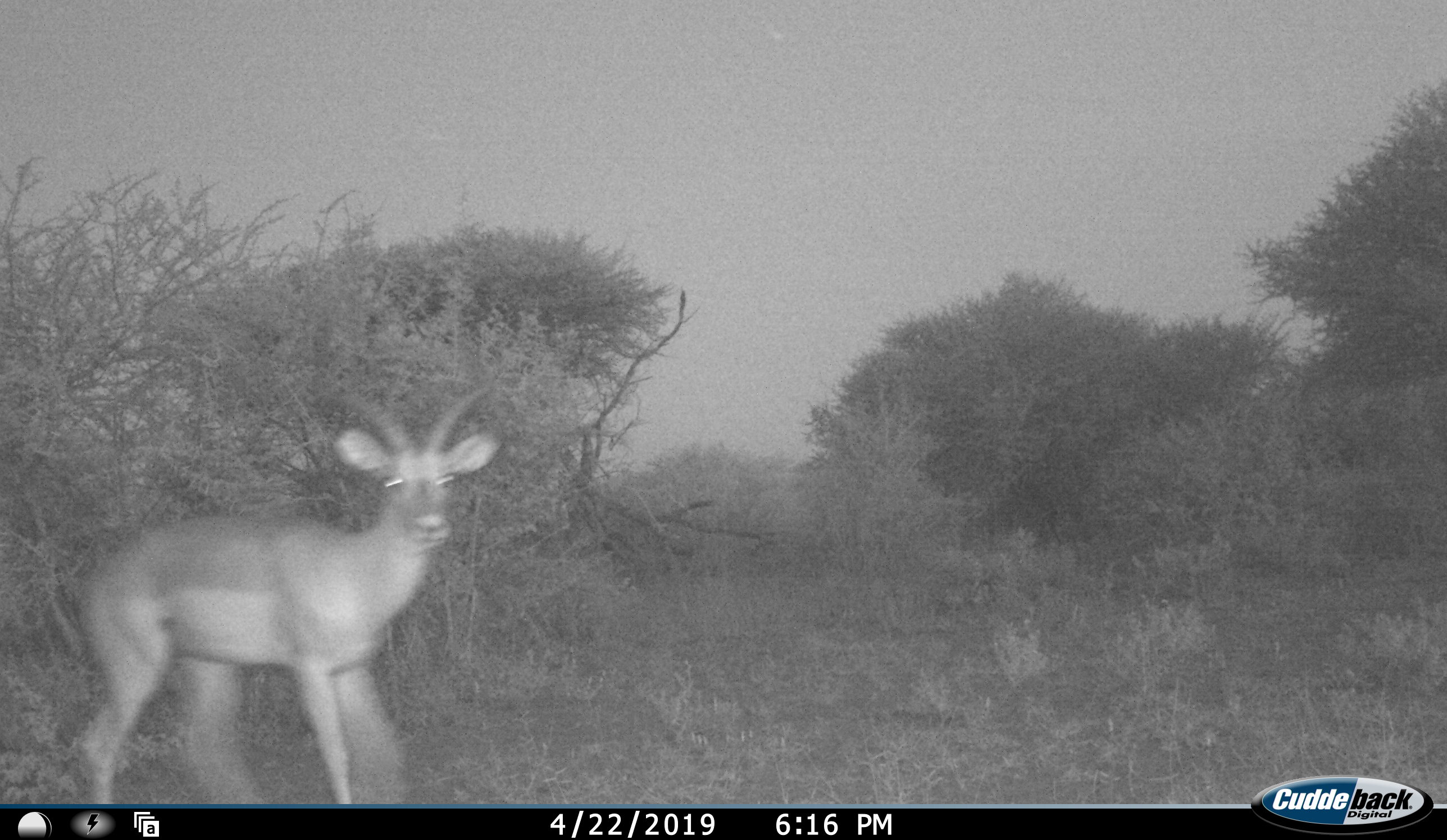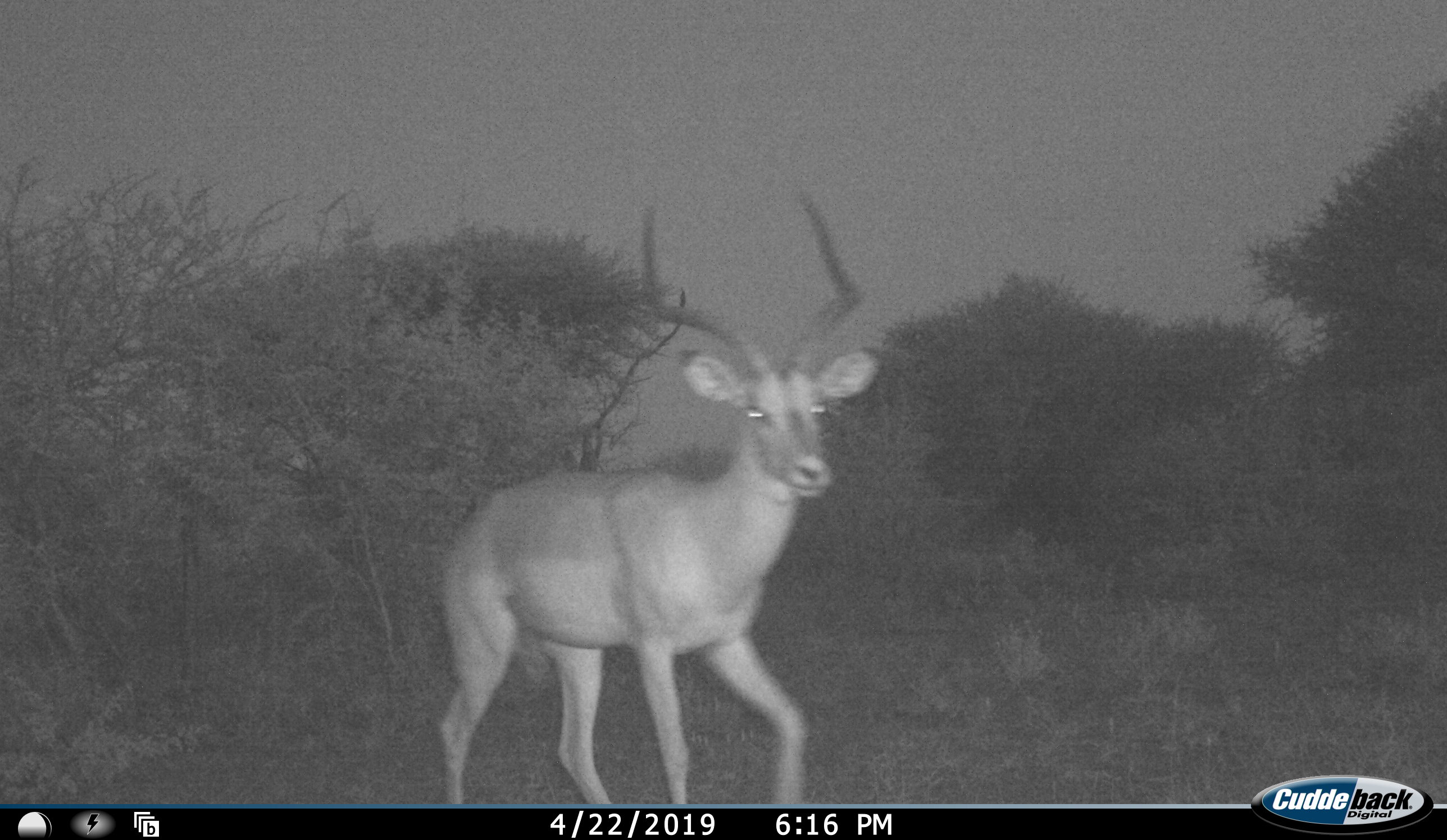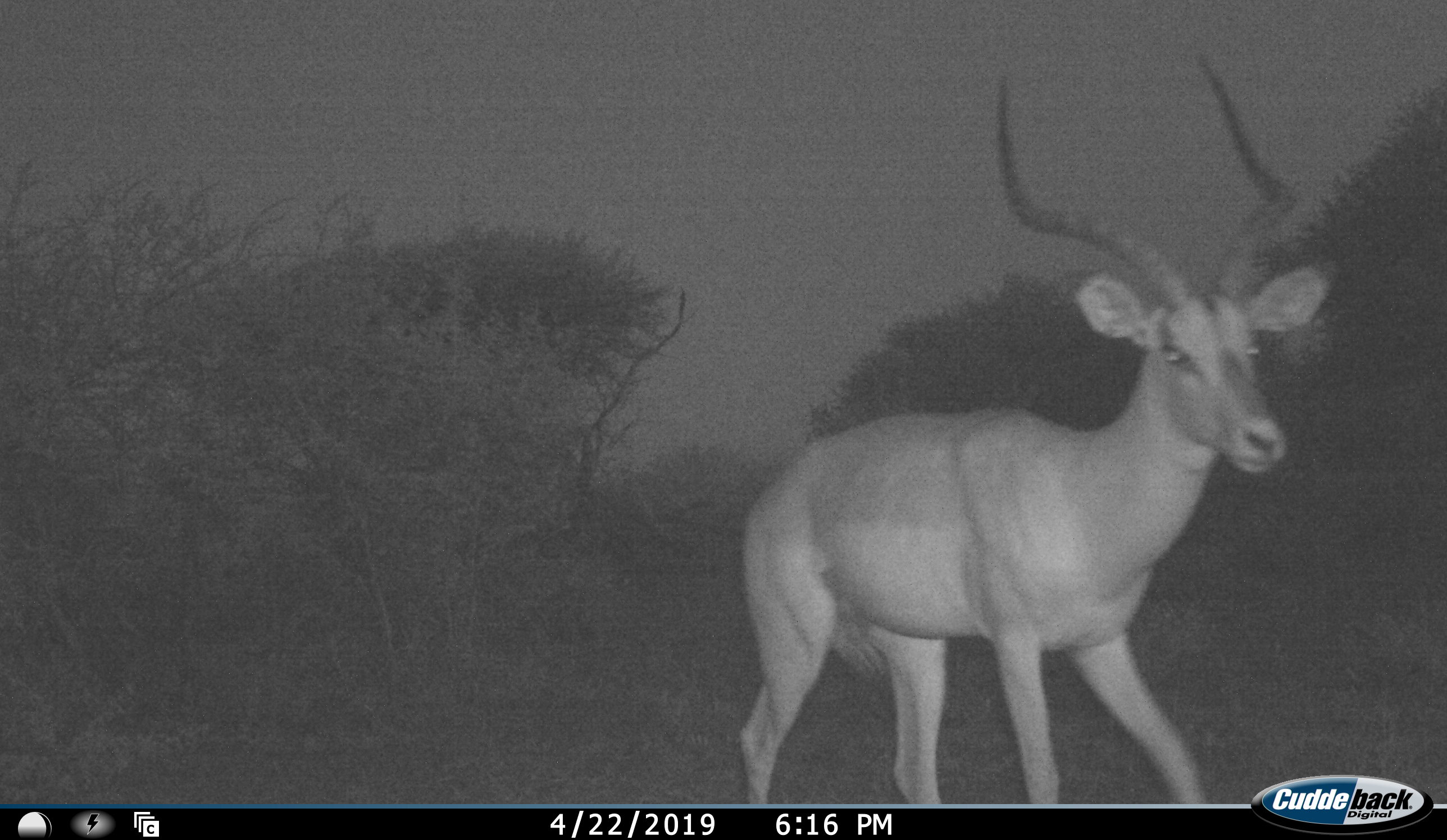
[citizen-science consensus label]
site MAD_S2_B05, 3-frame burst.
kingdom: Animalia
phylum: Chordata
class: Mammalia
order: Artiodactyla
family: Bovidae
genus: Aepyceros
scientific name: Aepyceros melampus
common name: impala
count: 1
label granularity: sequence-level